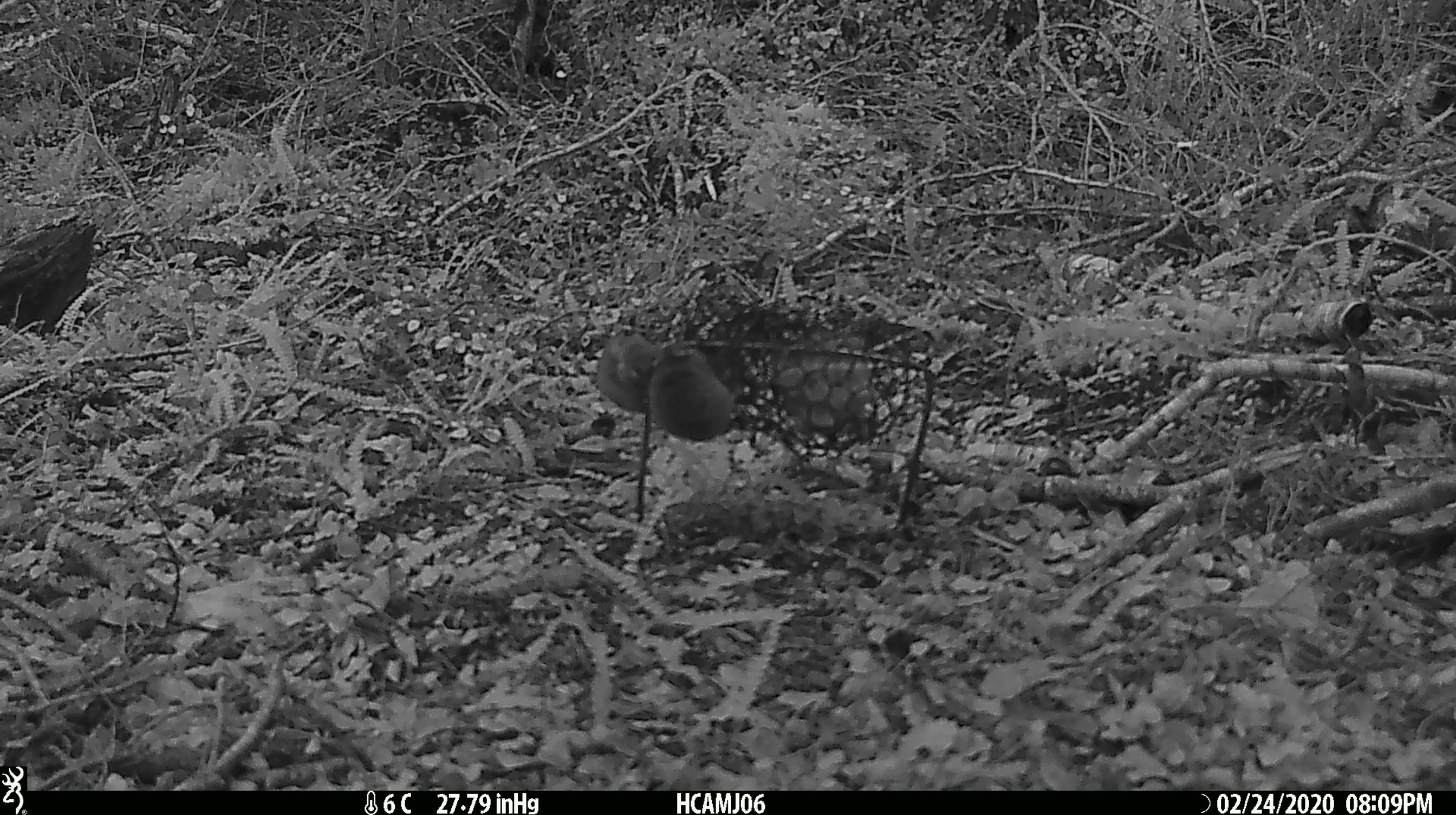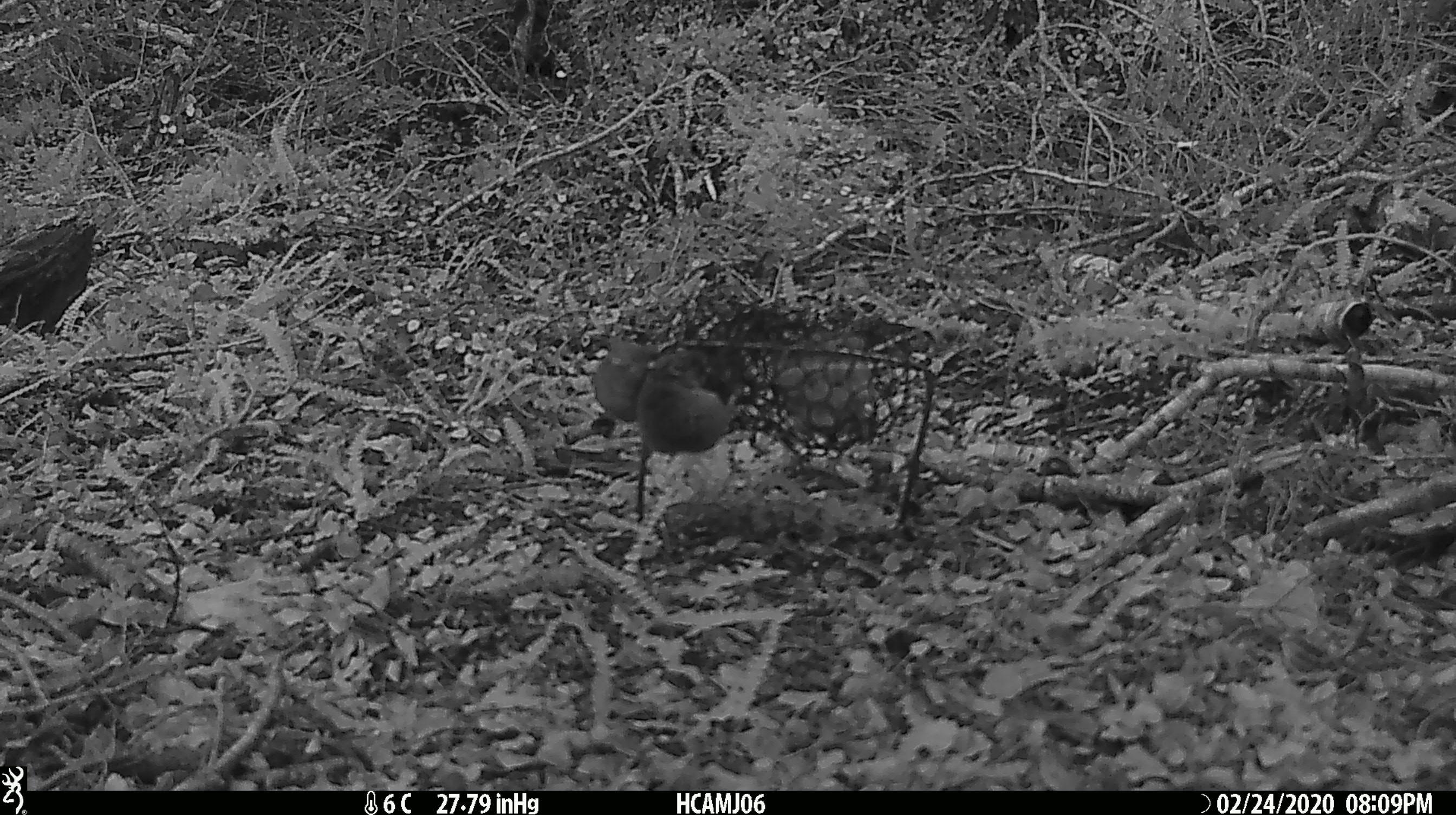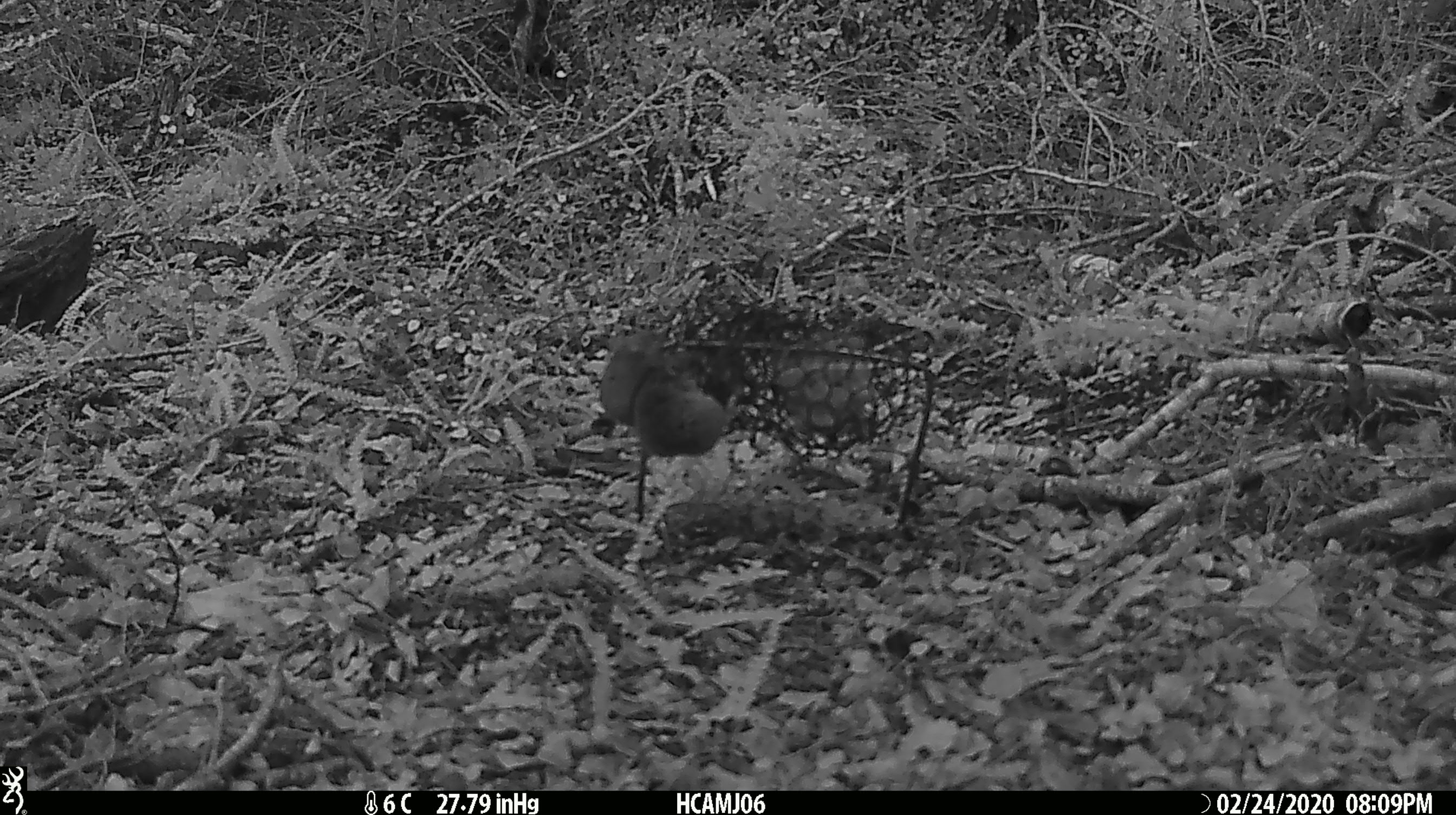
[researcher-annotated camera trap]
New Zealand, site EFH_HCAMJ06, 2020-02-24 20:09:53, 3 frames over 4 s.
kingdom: Animalia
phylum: Chordata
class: Mammalia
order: Rodentia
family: Muridae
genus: Mus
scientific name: Mus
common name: mouse